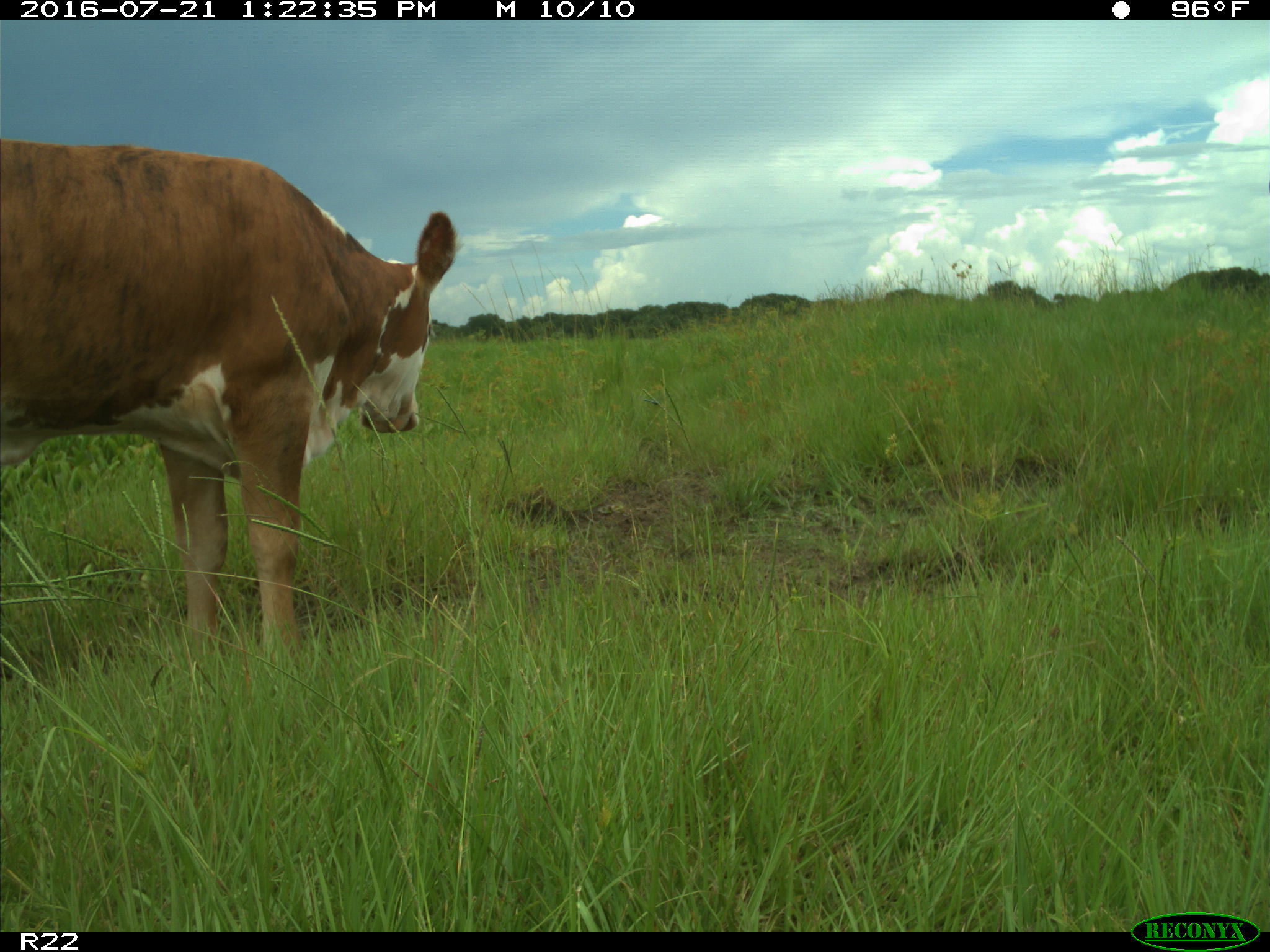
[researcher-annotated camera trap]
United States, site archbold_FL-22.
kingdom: Animalia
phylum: Chordata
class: Mammalia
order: Artiodactyla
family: Bovidae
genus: Bos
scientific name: Bos taurus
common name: domestic cow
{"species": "Bos taurus (domestic cow)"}